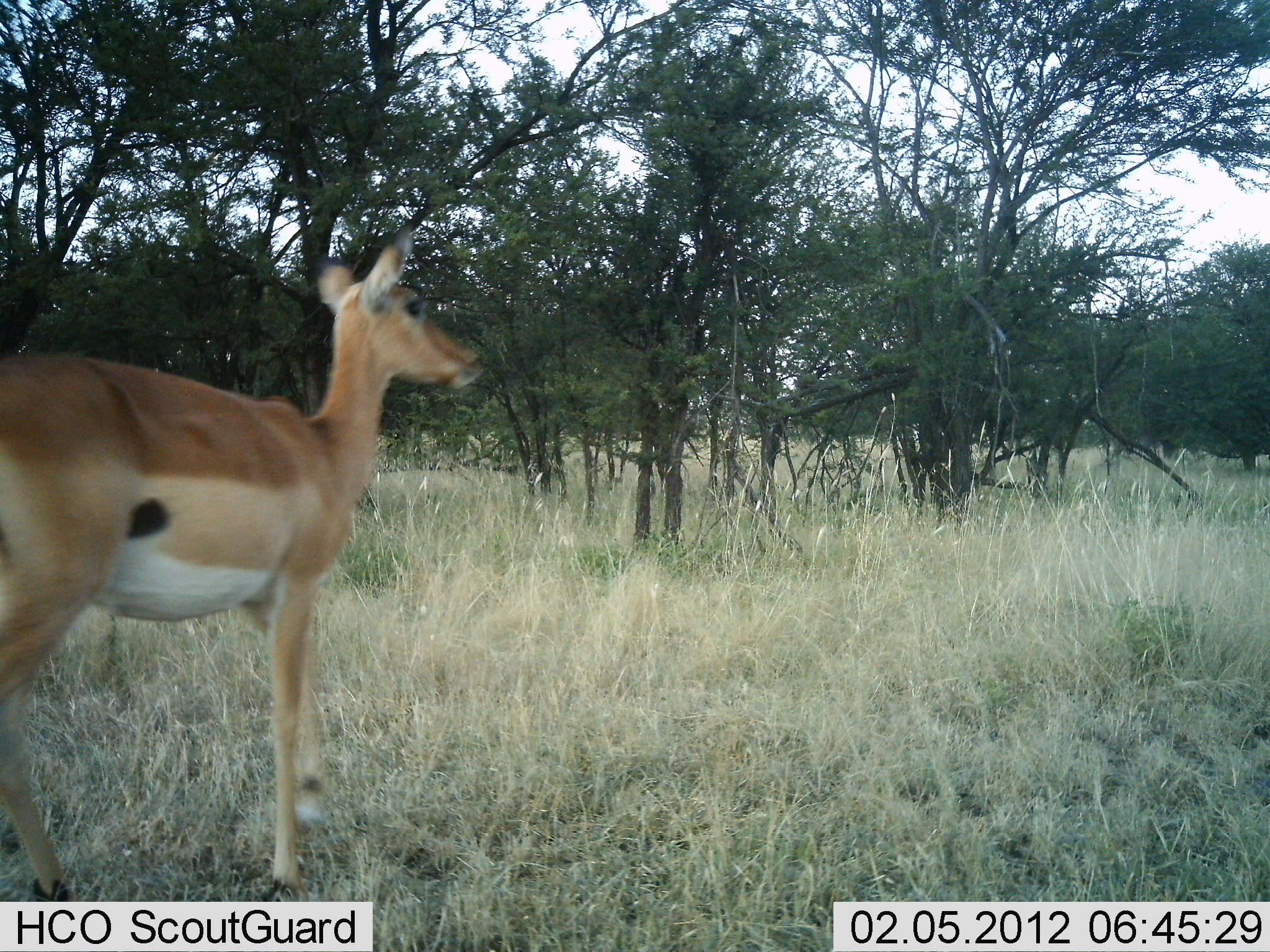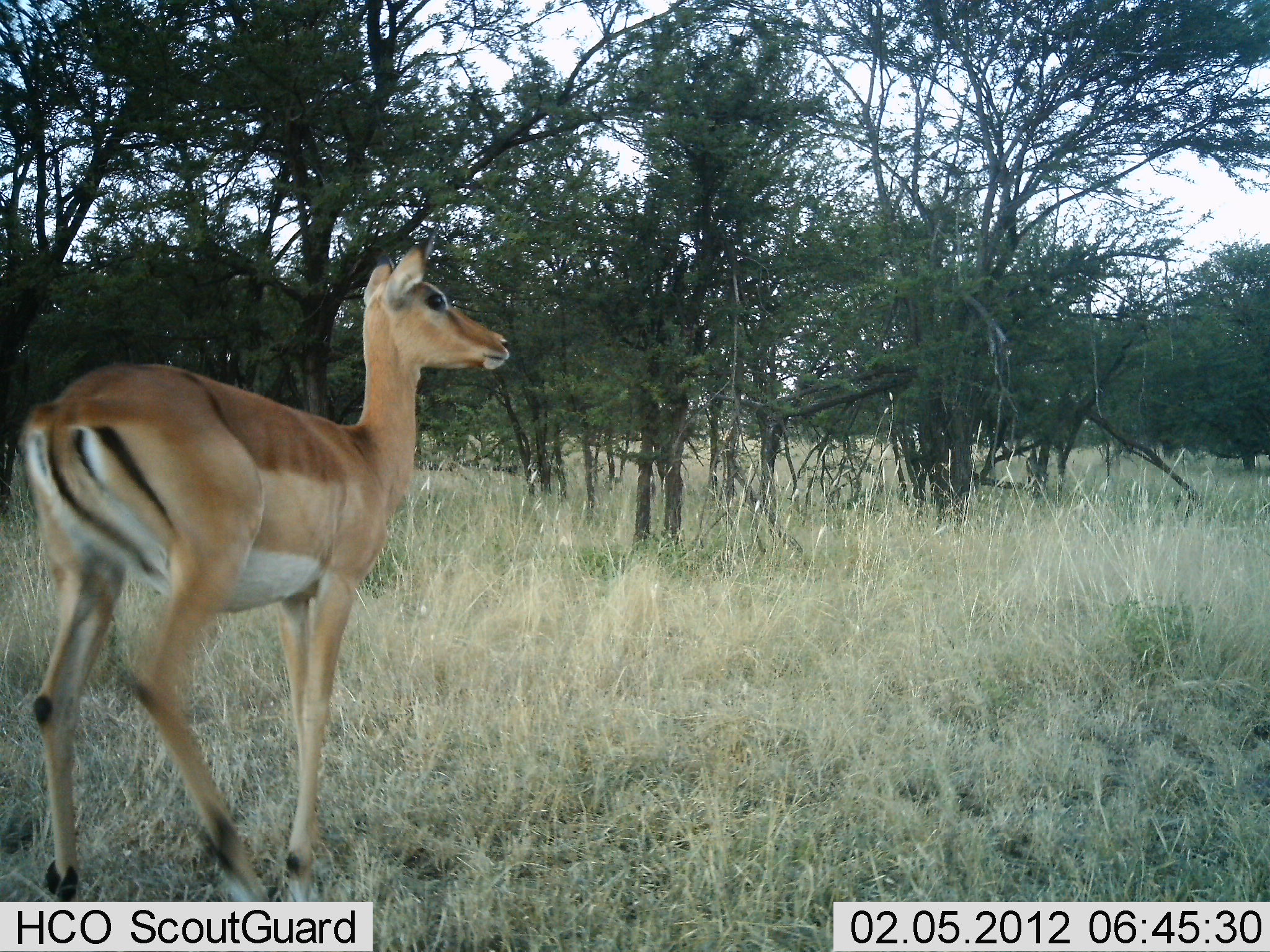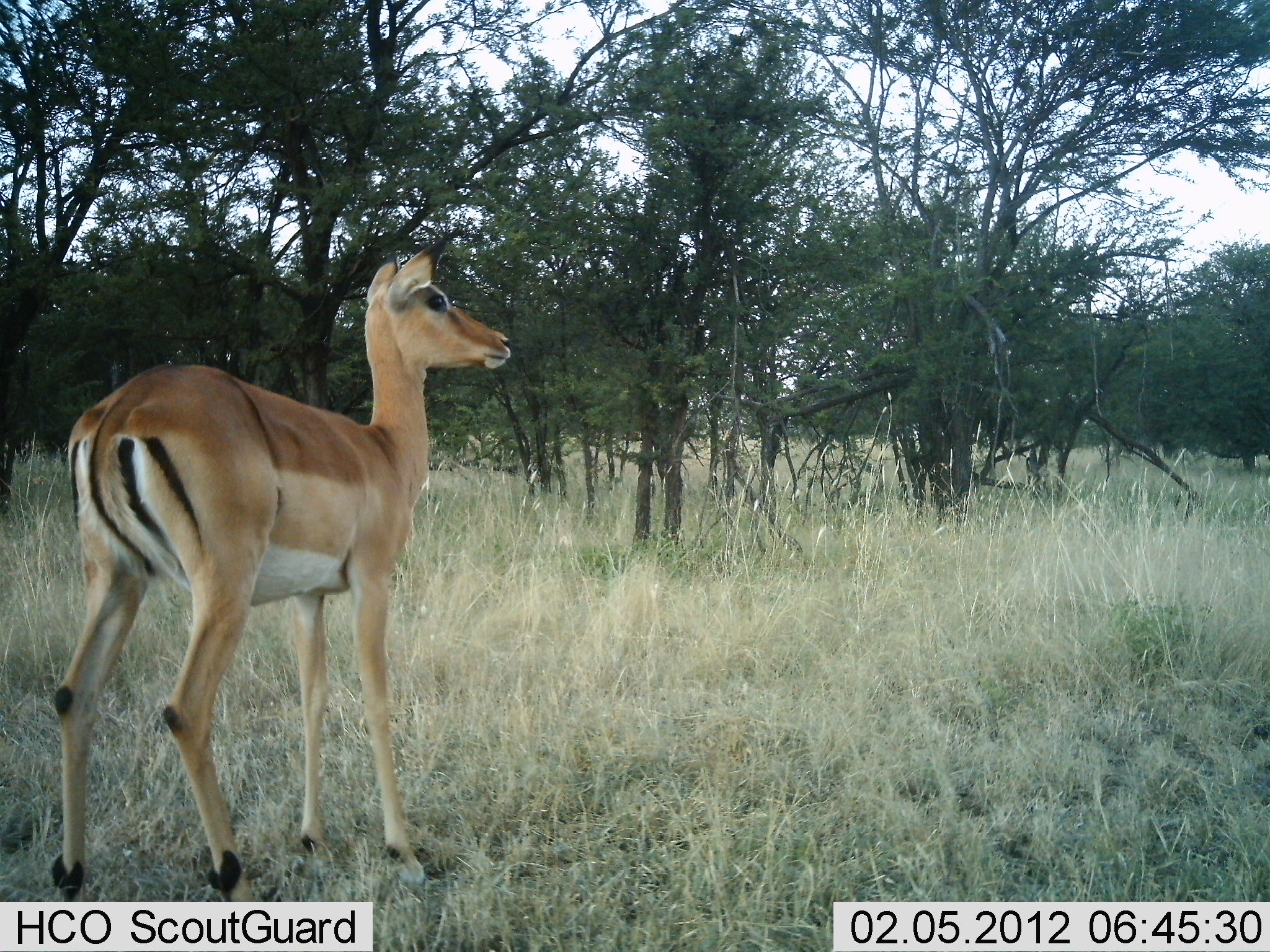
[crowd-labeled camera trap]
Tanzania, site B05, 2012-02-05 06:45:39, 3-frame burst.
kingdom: Animalia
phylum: Chordata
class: Mammalia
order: Artiodactyla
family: Bovidae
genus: Aepyceros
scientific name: Aepyceros melampus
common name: impala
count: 1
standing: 9%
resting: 0%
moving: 91%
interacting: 0%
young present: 0%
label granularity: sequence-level